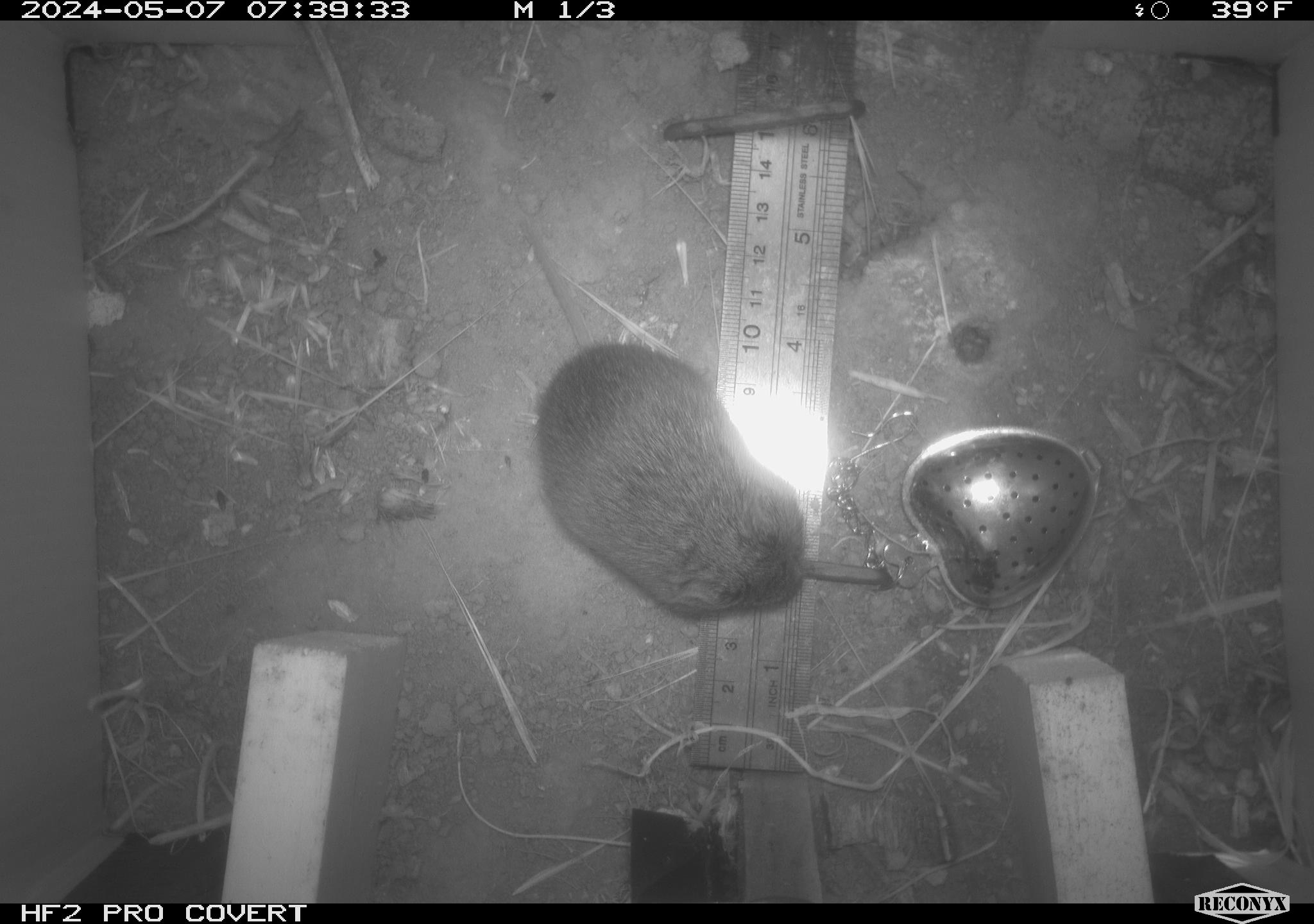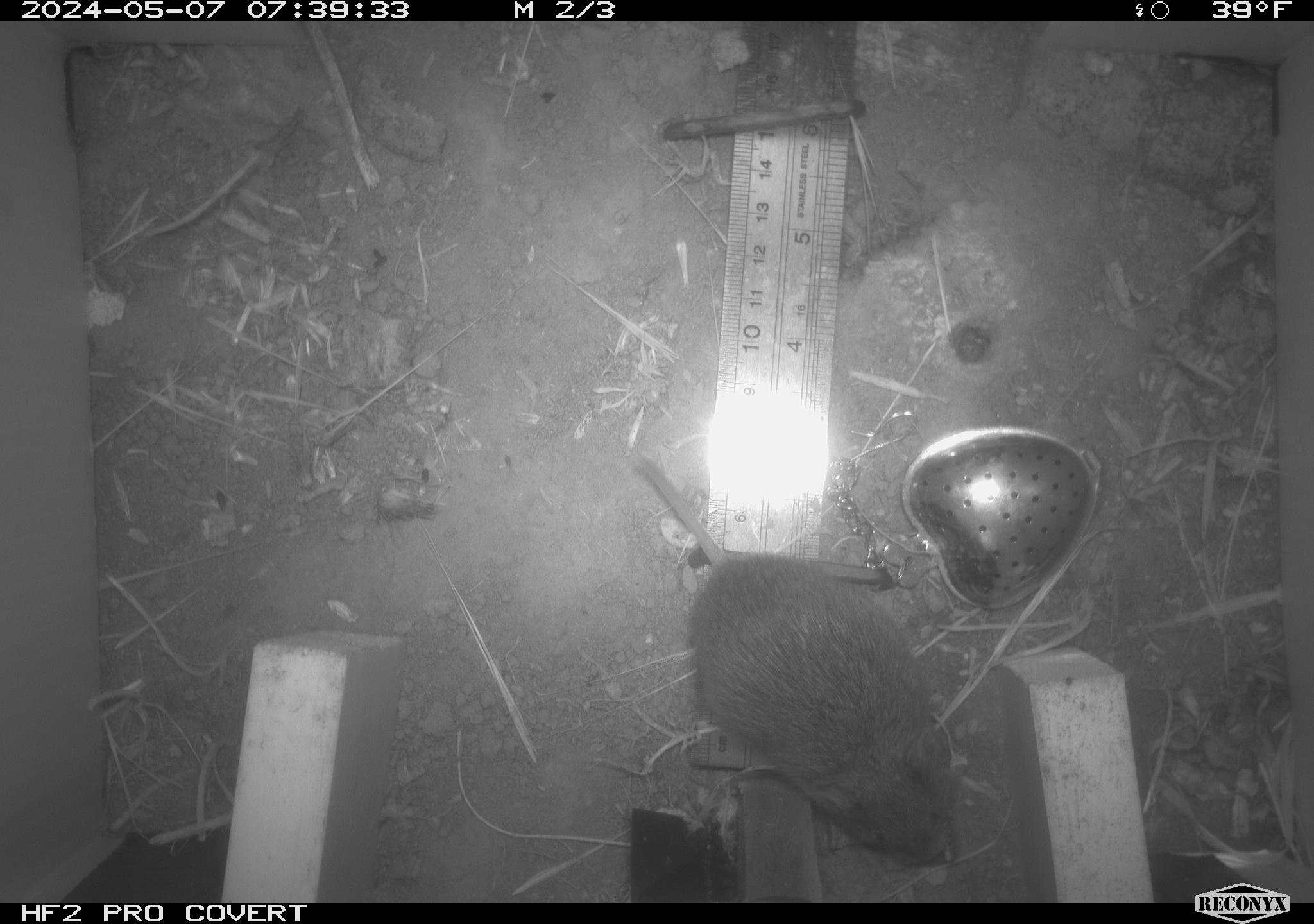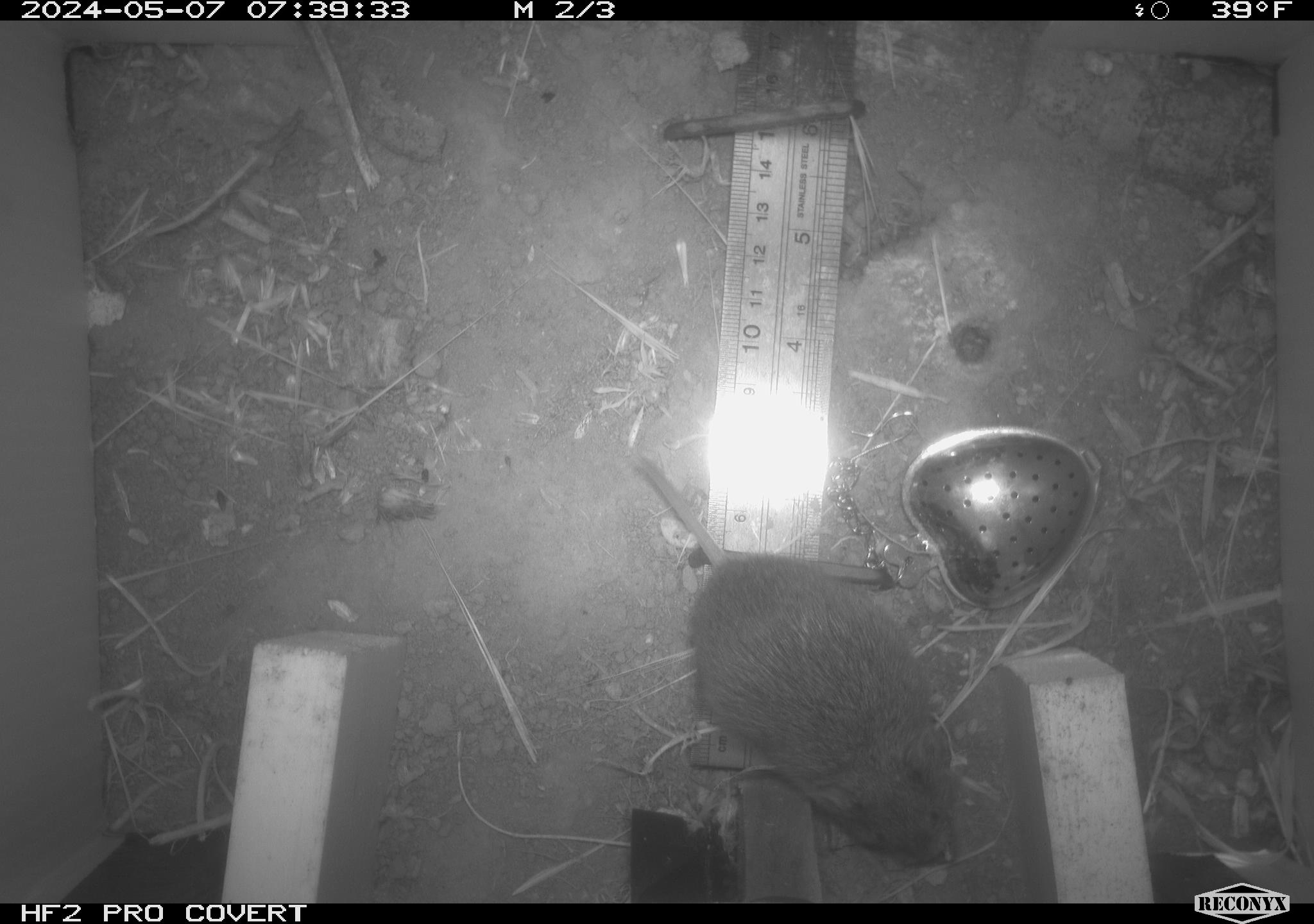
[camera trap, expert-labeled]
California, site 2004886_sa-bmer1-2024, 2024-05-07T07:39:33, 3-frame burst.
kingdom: Animalia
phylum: Chordata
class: Mammalia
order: Rodentia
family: Cricetidae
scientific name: Arvicolinae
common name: voles, lemmings, and muskrats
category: arvicolinae subfamily